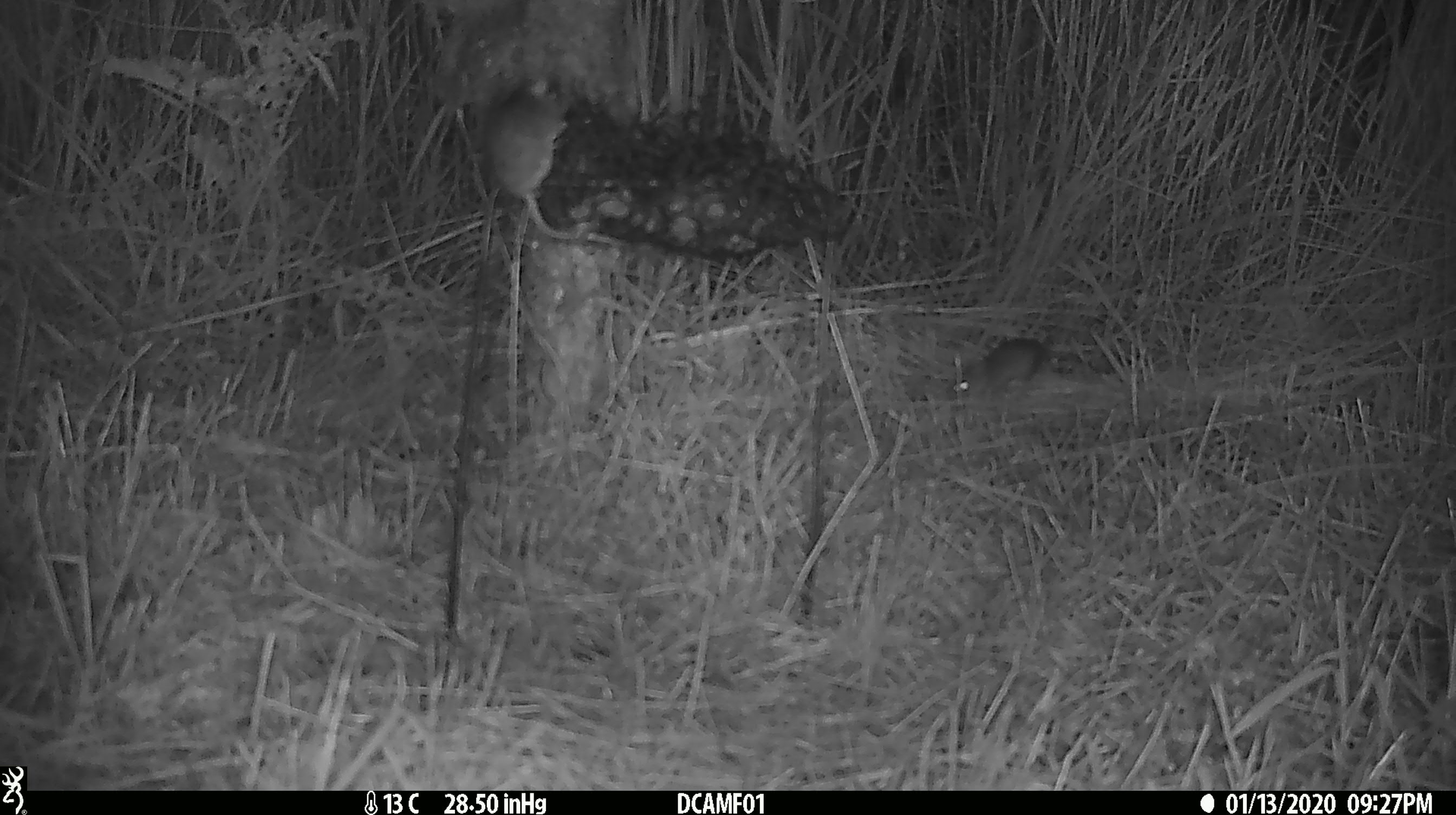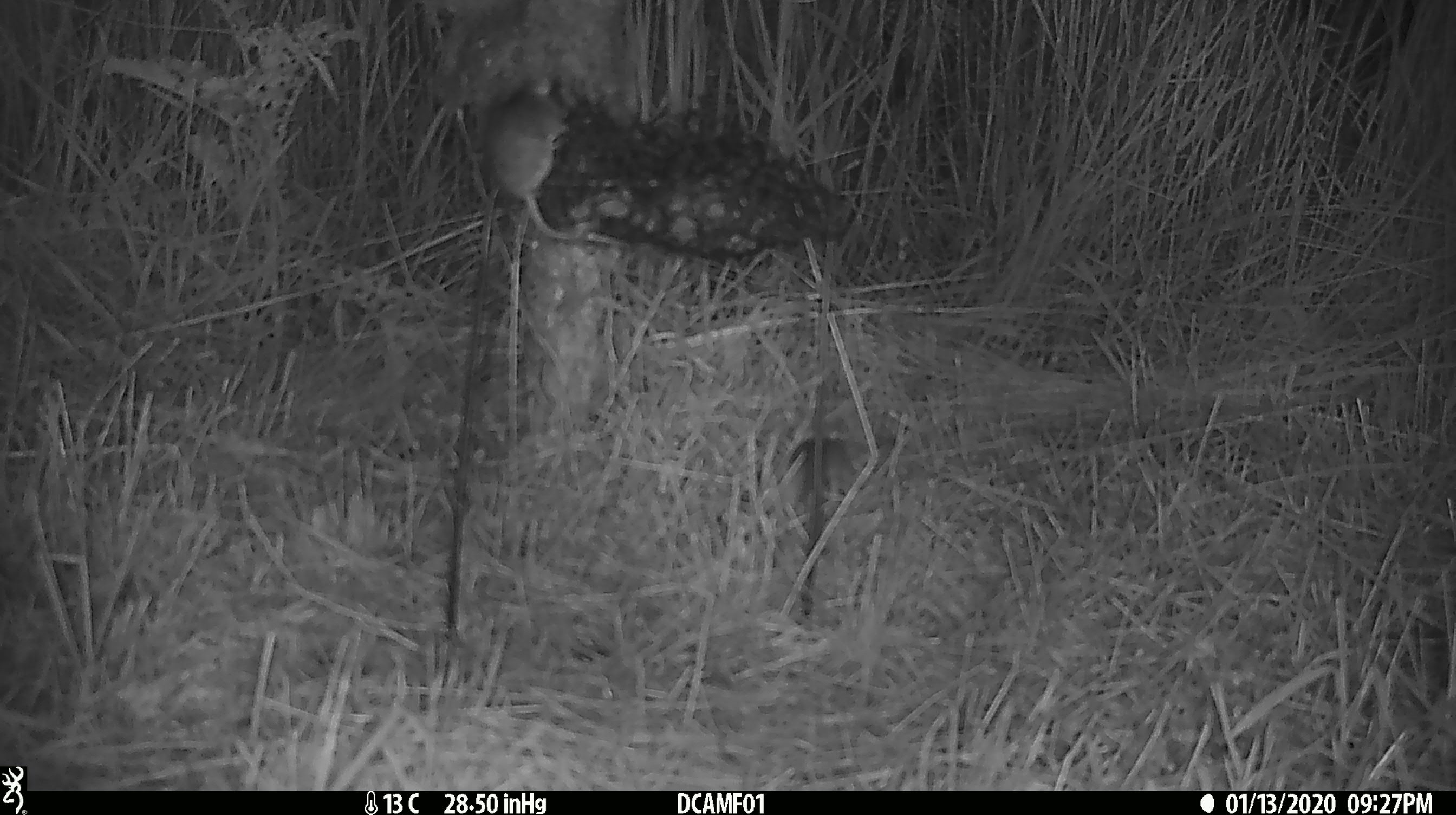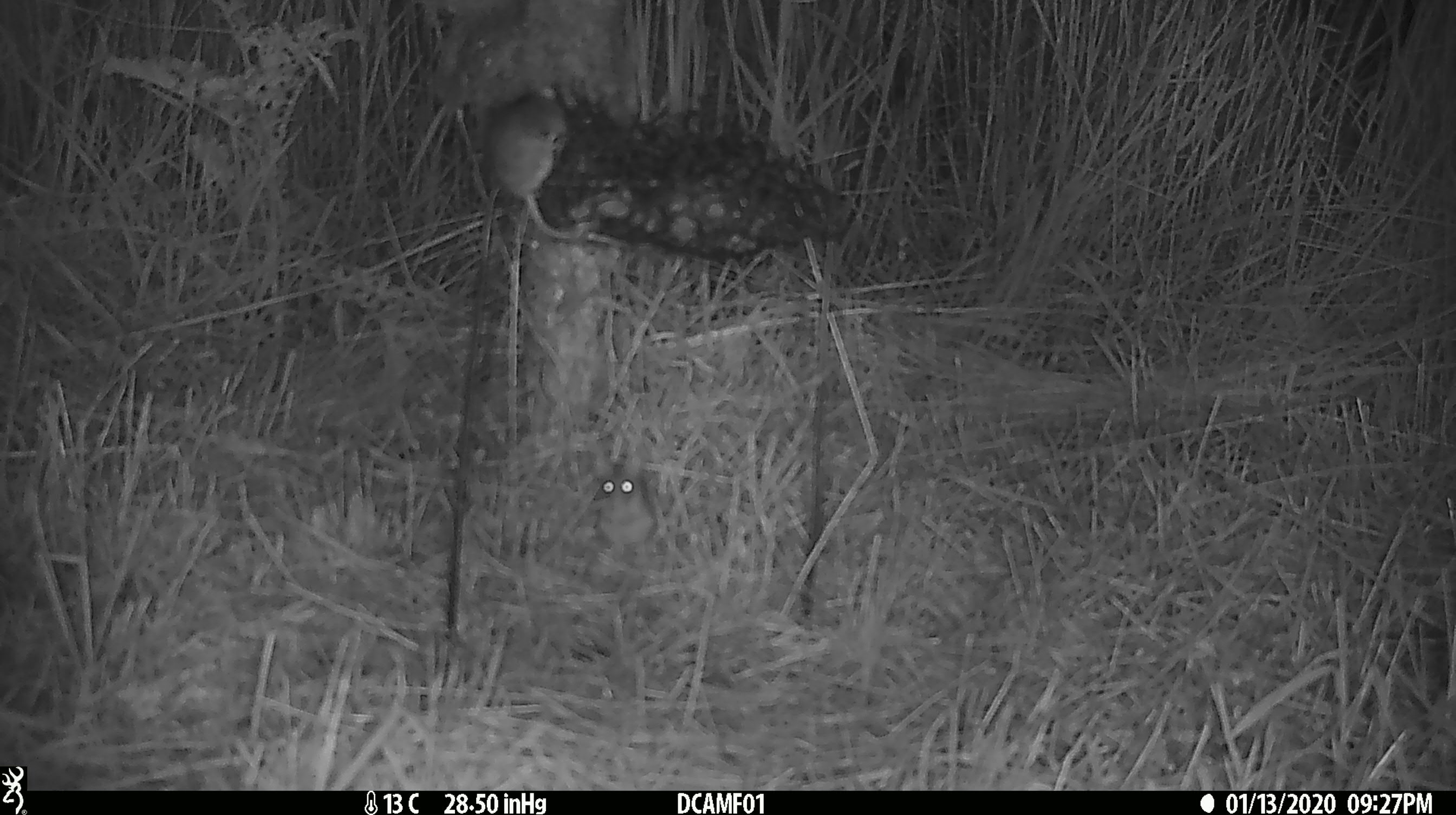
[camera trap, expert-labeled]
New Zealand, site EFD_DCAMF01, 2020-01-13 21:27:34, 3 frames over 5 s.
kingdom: Animalia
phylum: Chordata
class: Mammalia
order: Rodentia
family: Muridae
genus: Mus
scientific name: Mus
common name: mouse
Mouse (Mus).